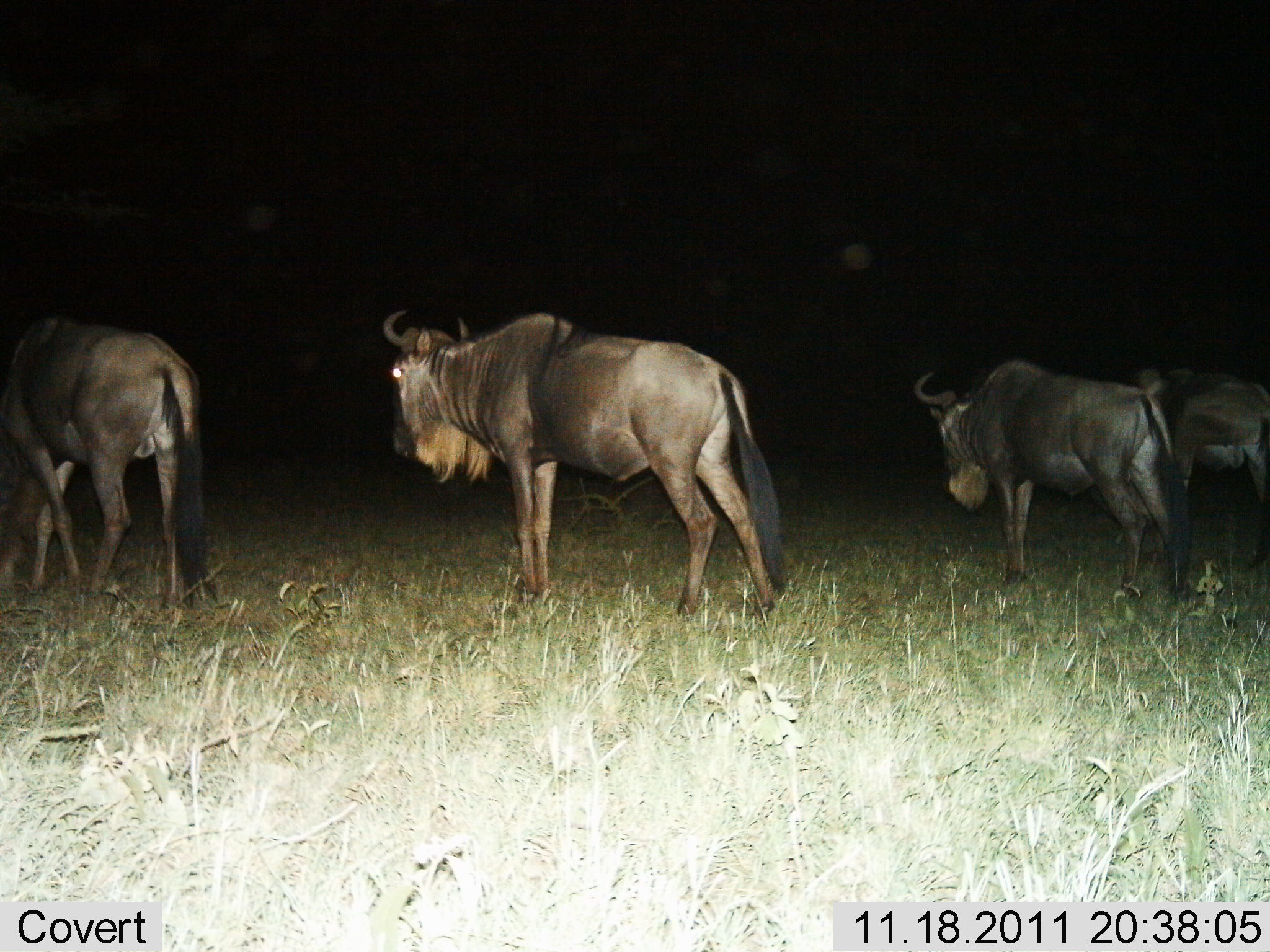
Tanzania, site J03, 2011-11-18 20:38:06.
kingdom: Animalia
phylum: Chordata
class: Mammalia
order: Artiodactyla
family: Bovidae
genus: Connochaetes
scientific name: Connochaetes taurinus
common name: blue wildebeest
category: wildebeest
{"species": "wildebeest (blue wildebeest) (Connochaetes taurinus)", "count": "4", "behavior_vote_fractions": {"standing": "92%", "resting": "0%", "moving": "17%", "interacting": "0%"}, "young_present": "0%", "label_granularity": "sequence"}